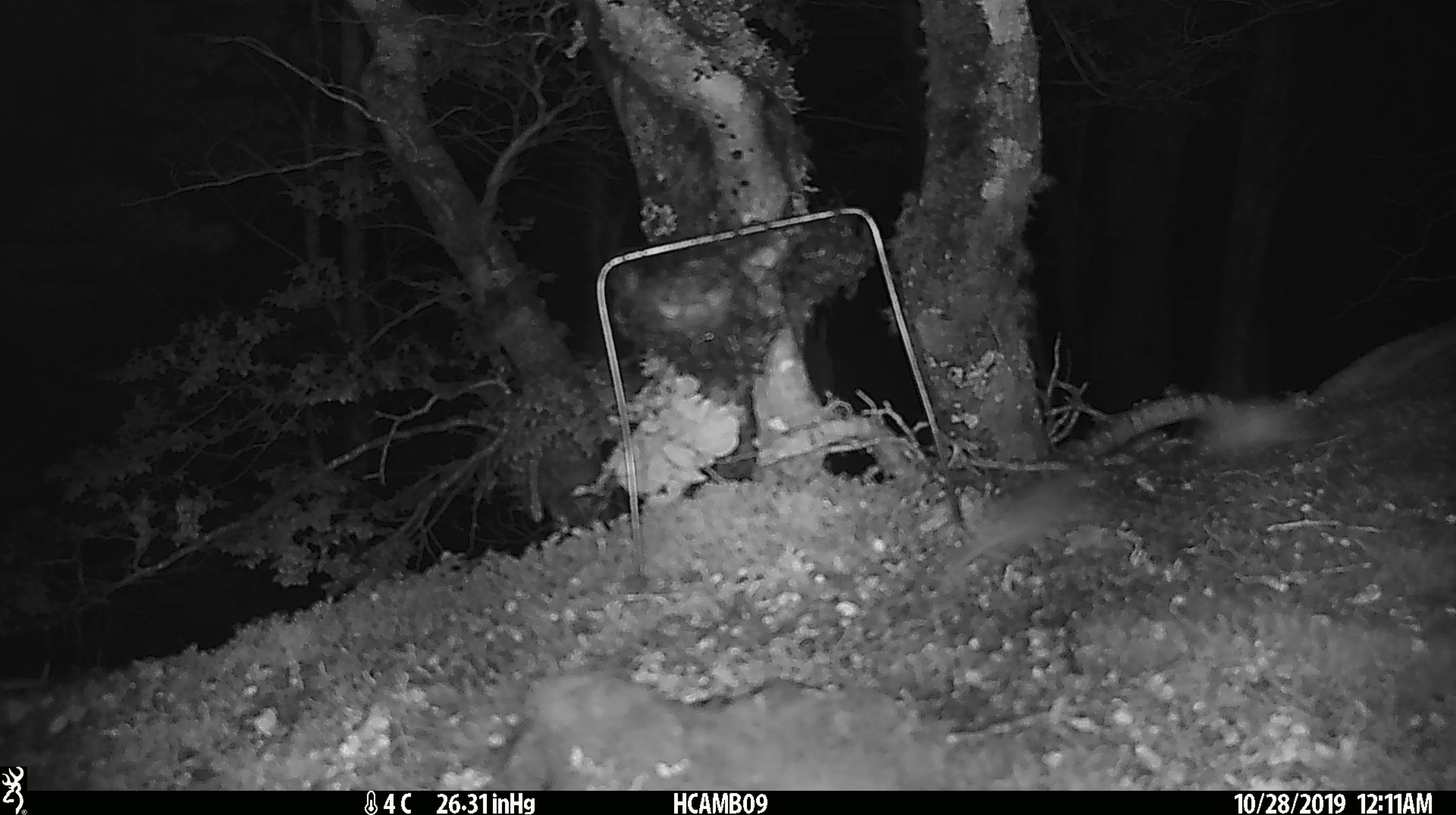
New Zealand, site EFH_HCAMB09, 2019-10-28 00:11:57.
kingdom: Animalia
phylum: Chordata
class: Mammalia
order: Rodentia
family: Muridae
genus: Mus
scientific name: Mus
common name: mouse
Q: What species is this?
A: Mouse (Mus).